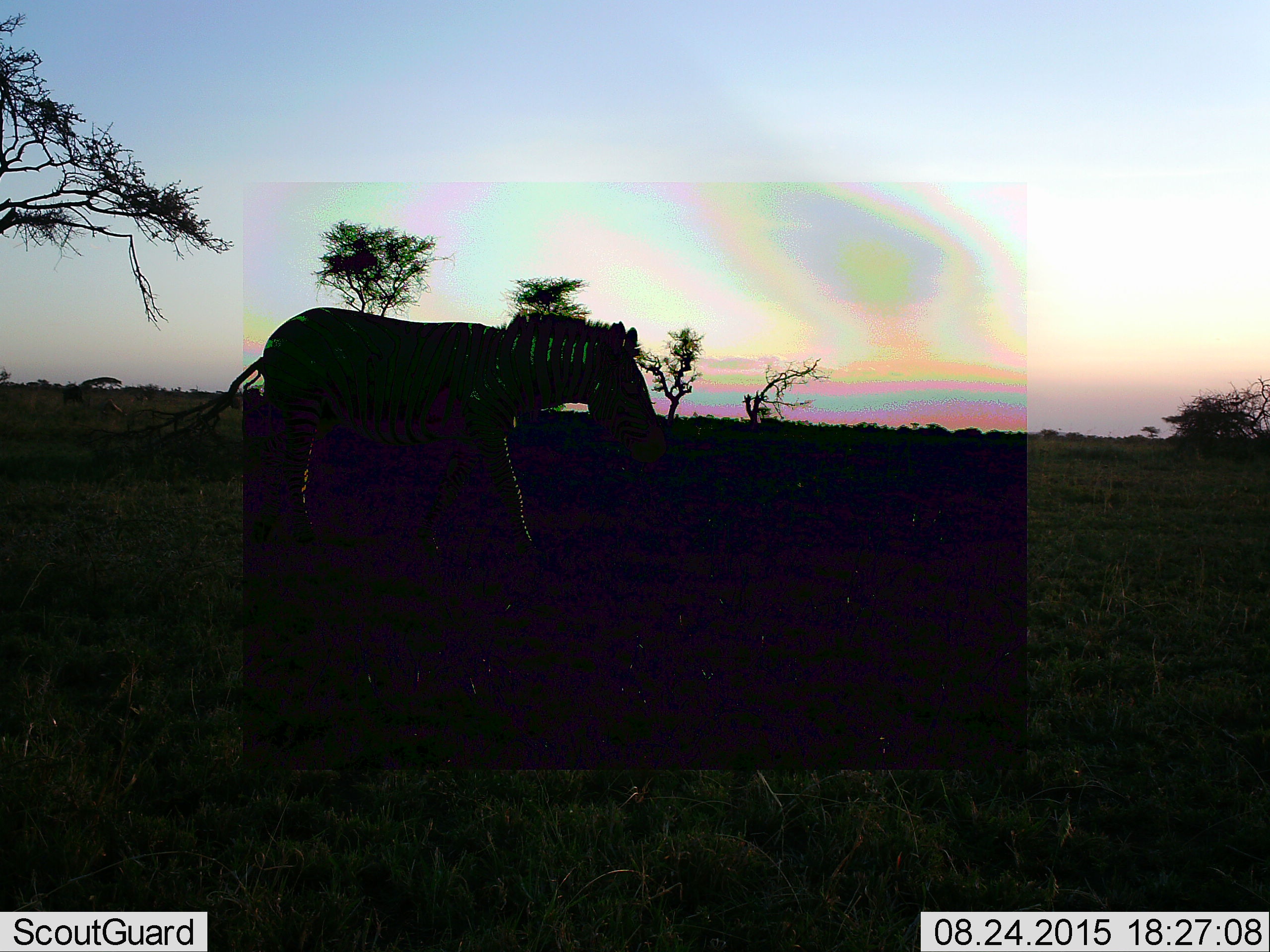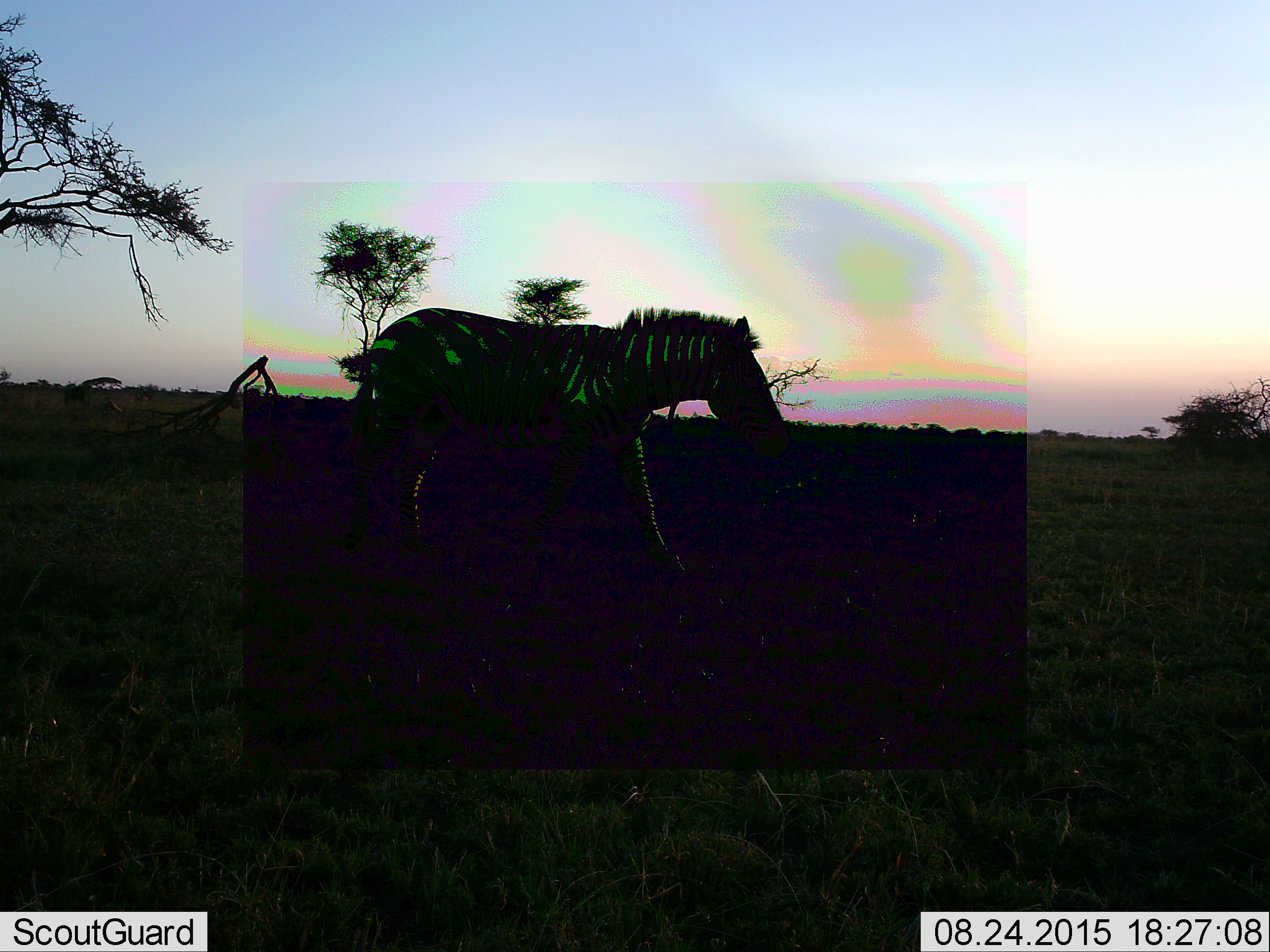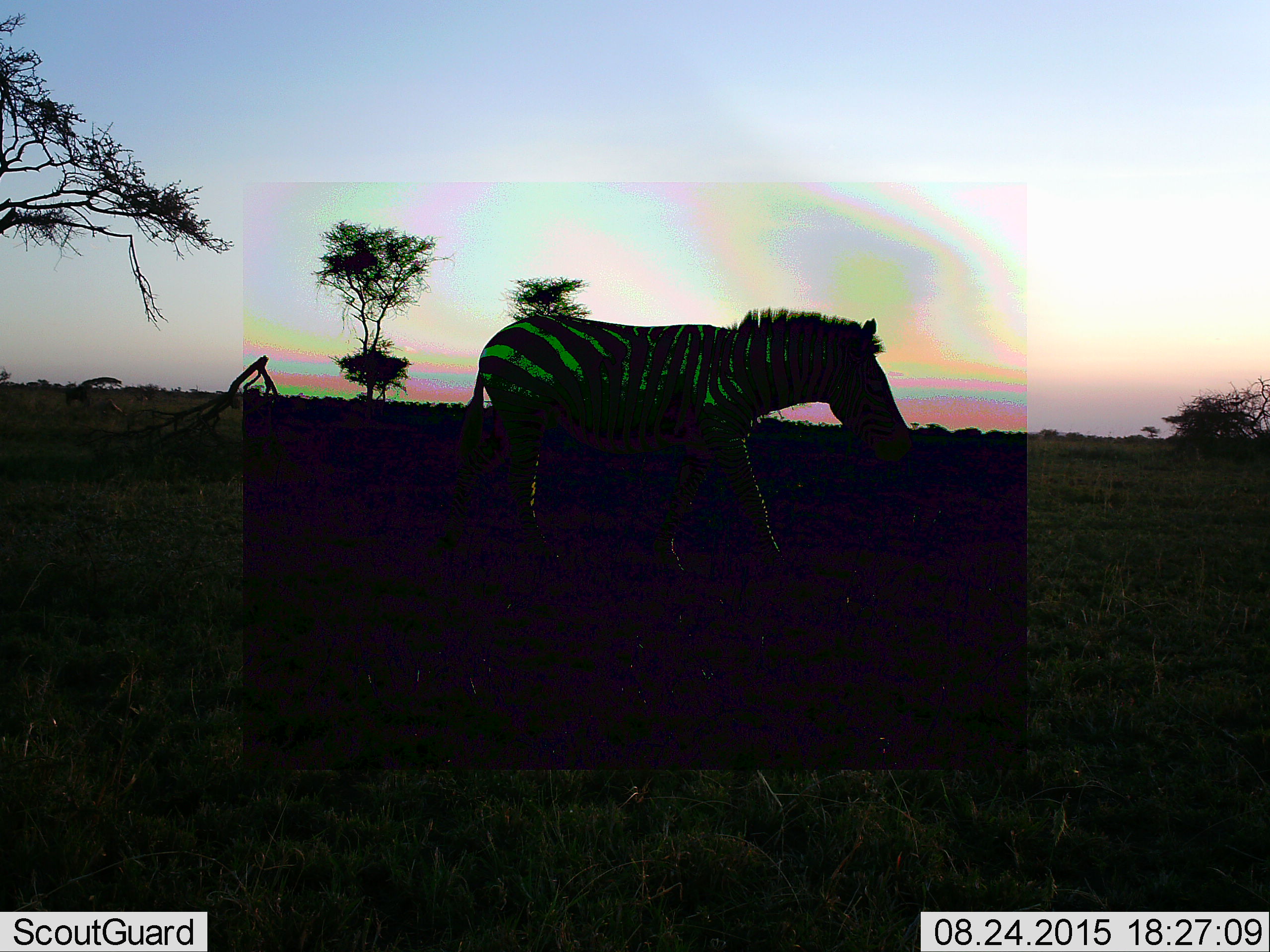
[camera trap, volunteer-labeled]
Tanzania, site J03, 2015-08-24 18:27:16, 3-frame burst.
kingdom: Animalia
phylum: Chordata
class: Mammalia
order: Perissodactyla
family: Equidae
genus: Equus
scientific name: Equus quagga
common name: plains zebra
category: zebra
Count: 1.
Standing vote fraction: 10%.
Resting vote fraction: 0%.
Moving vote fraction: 90%.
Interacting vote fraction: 0%.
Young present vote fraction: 0%.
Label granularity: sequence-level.